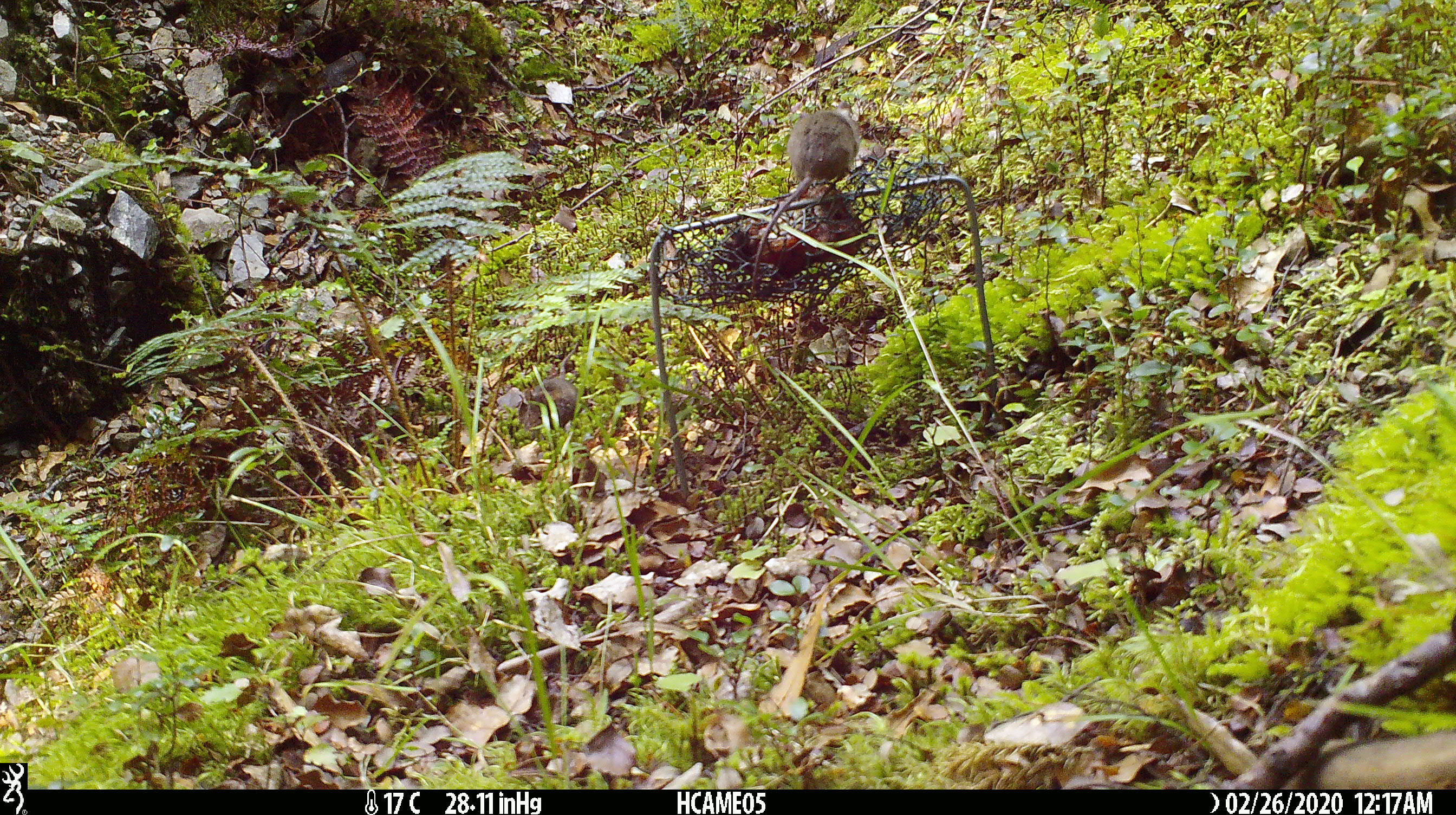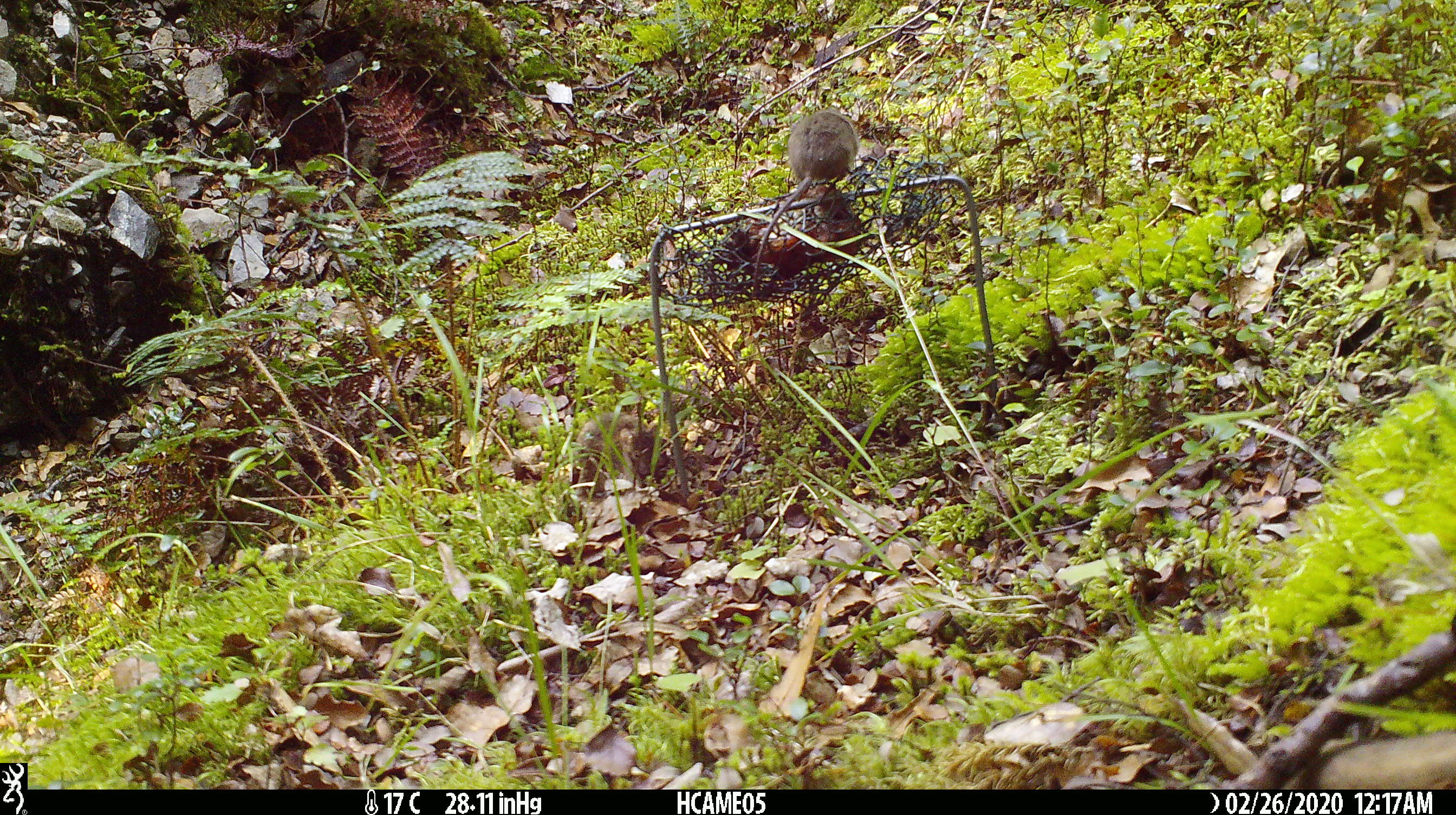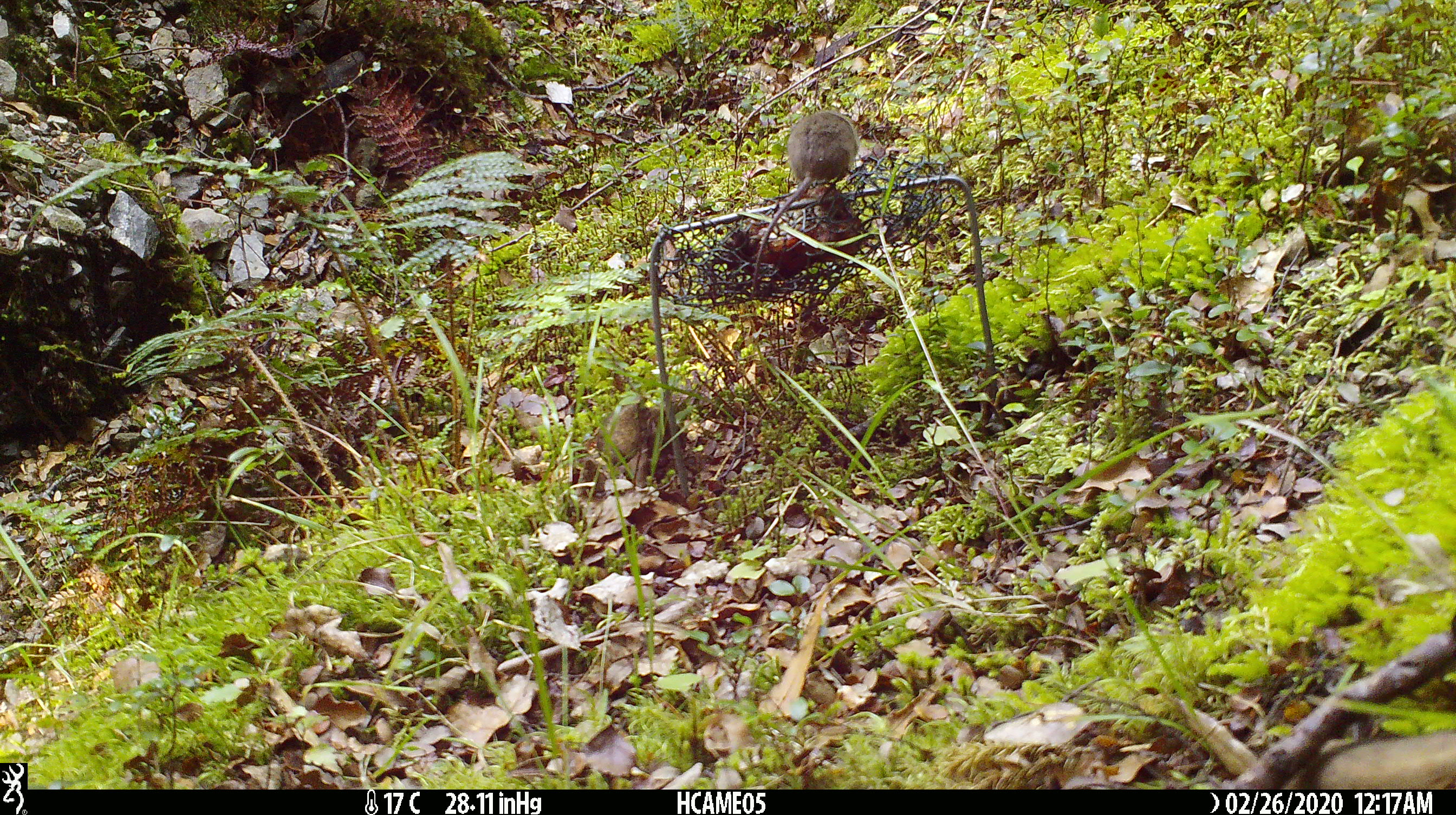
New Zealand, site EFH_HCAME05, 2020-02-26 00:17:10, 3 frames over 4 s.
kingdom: Animalia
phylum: Chordata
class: Mammalia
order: Rodentia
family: Muridae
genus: Mus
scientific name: Mus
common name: mouse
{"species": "mouse (Mus)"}